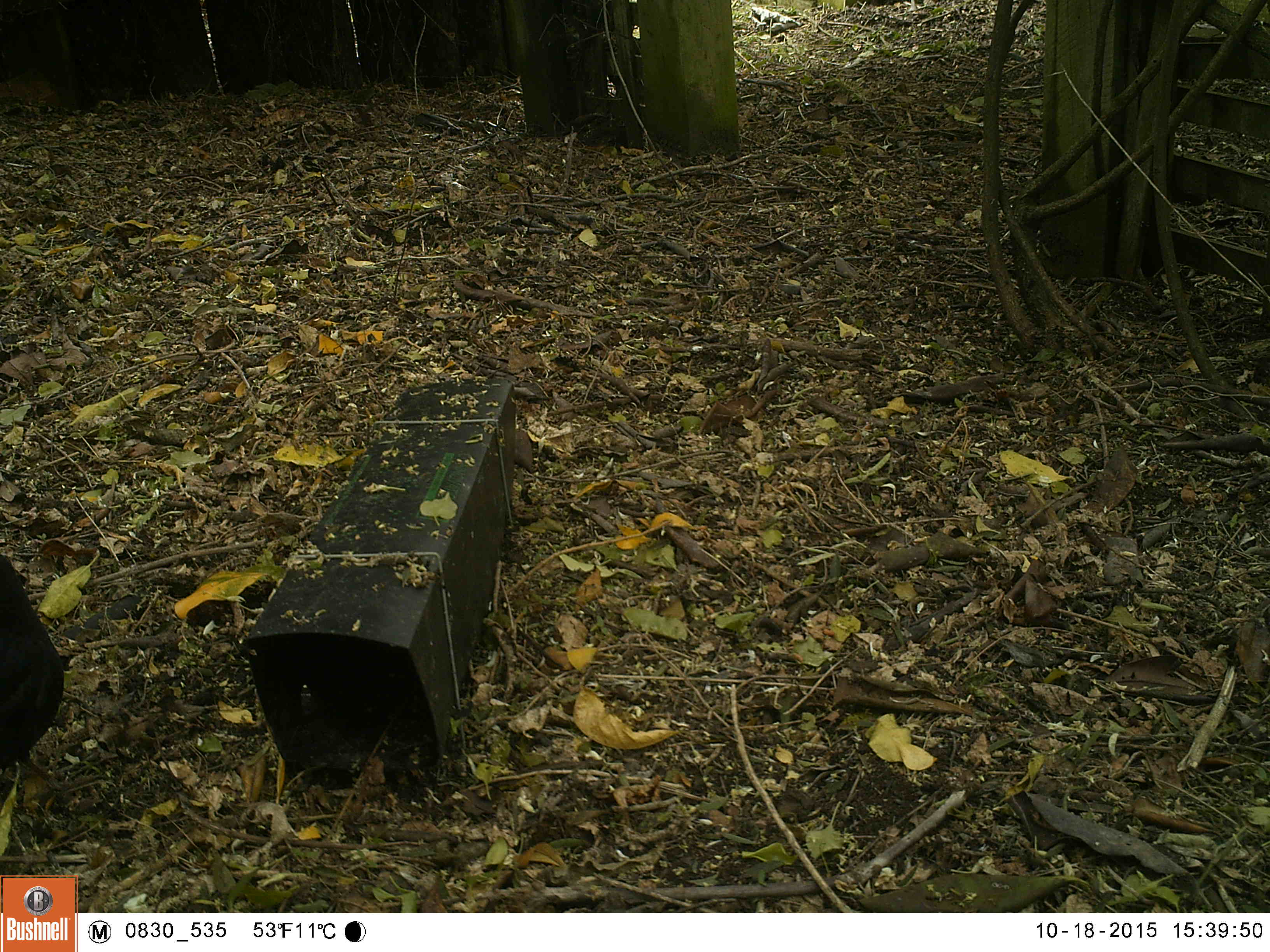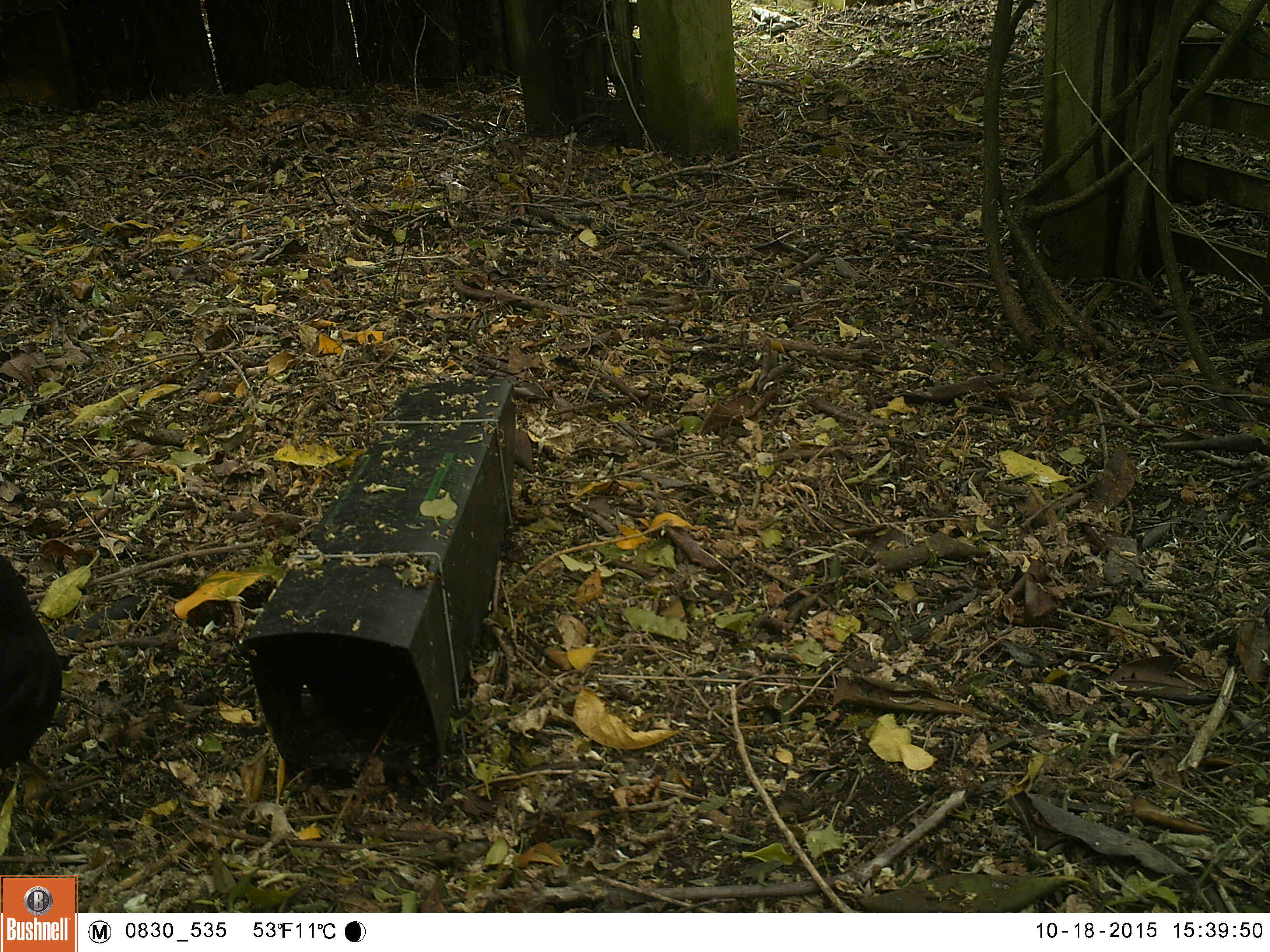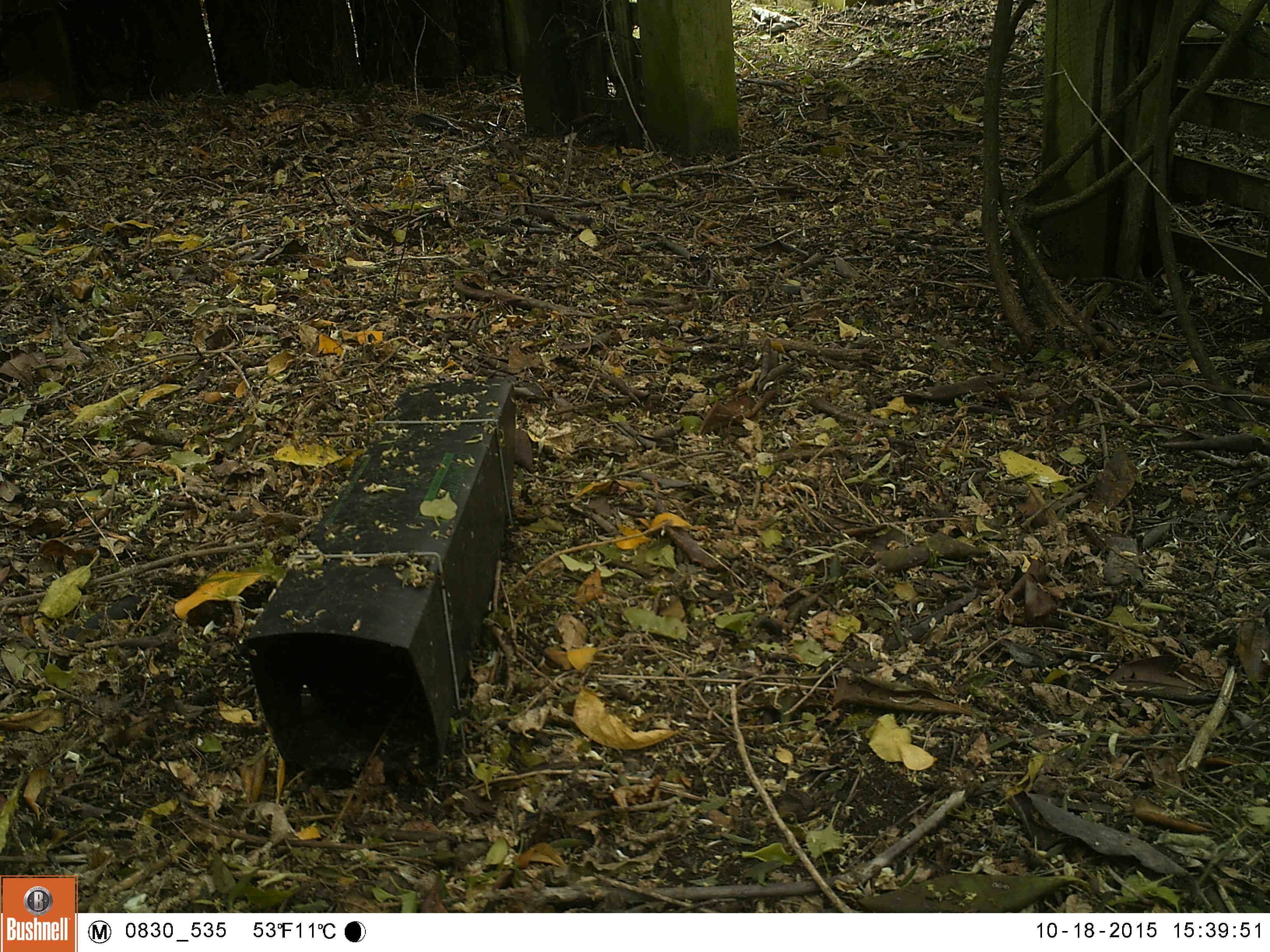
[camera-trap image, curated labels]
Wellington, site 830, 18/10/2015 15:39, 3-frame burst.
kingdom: Animalia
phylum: Chordata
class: Mammalia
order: Carnivora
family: Felidae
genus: Felis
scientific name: Felis catus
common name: cat